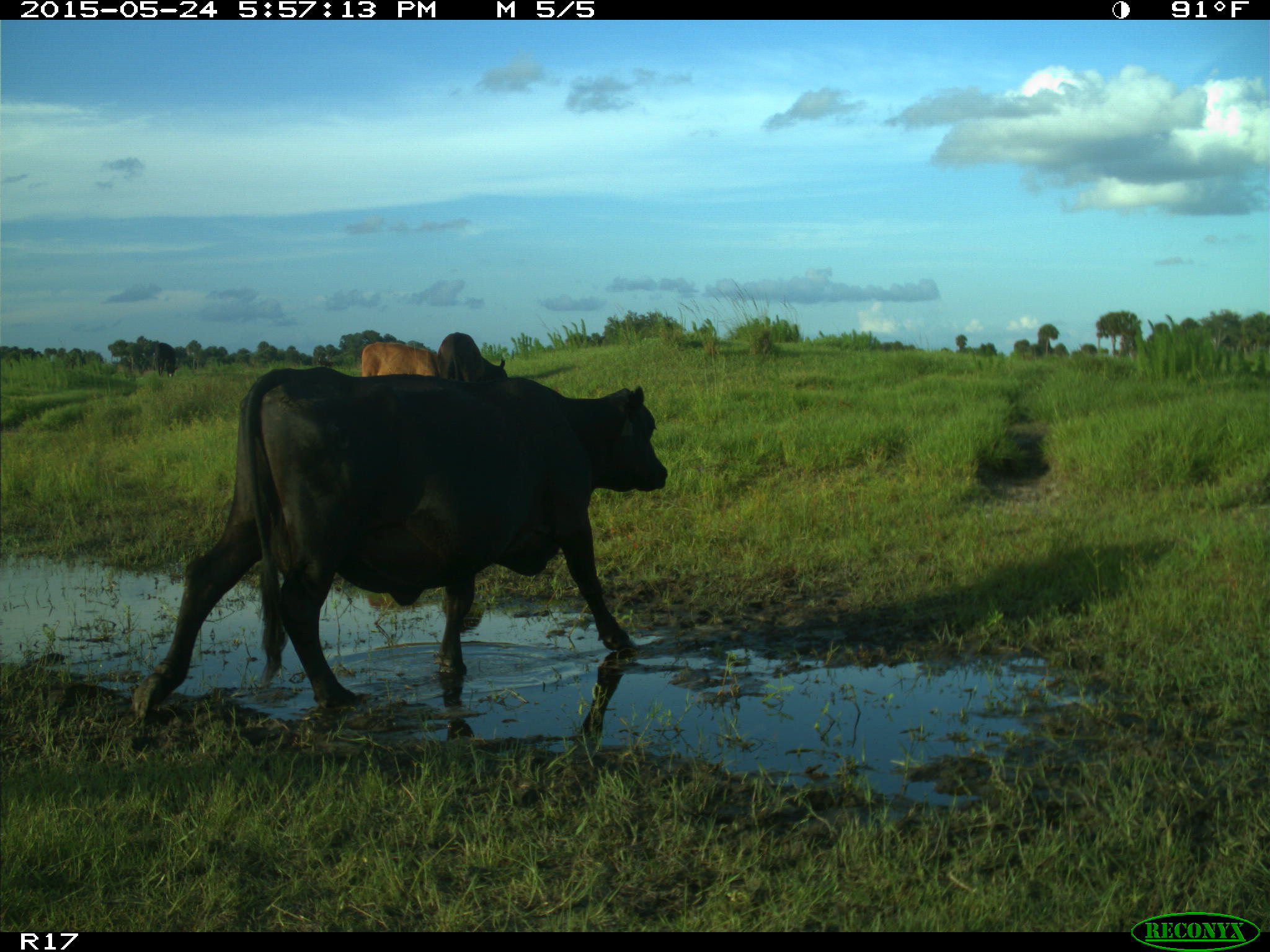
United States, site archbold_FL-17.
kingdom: Animalia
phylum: Chordata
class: Mammalia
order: Artiodactyla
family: Bovidae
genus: Bos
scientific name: Bos taurus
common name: domestic cow